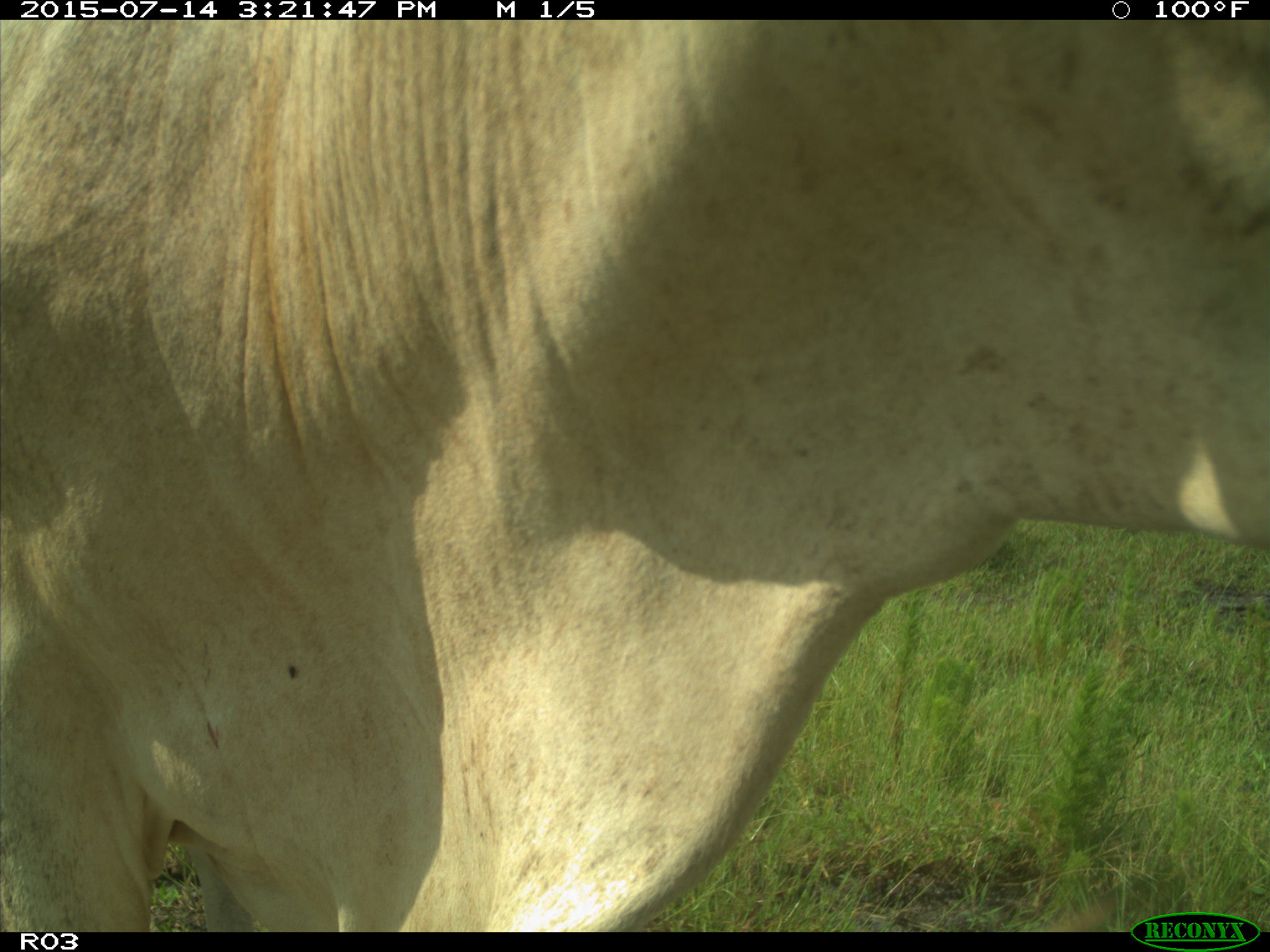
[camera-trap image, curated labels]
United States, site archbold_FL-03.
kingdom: Animalia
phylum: Chordata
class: Mammalia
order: Artiodactyla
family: Bovidae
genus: Bos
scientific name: Bos taurus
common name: domestic cow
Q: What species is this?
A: Bos taurus (domestic cow).